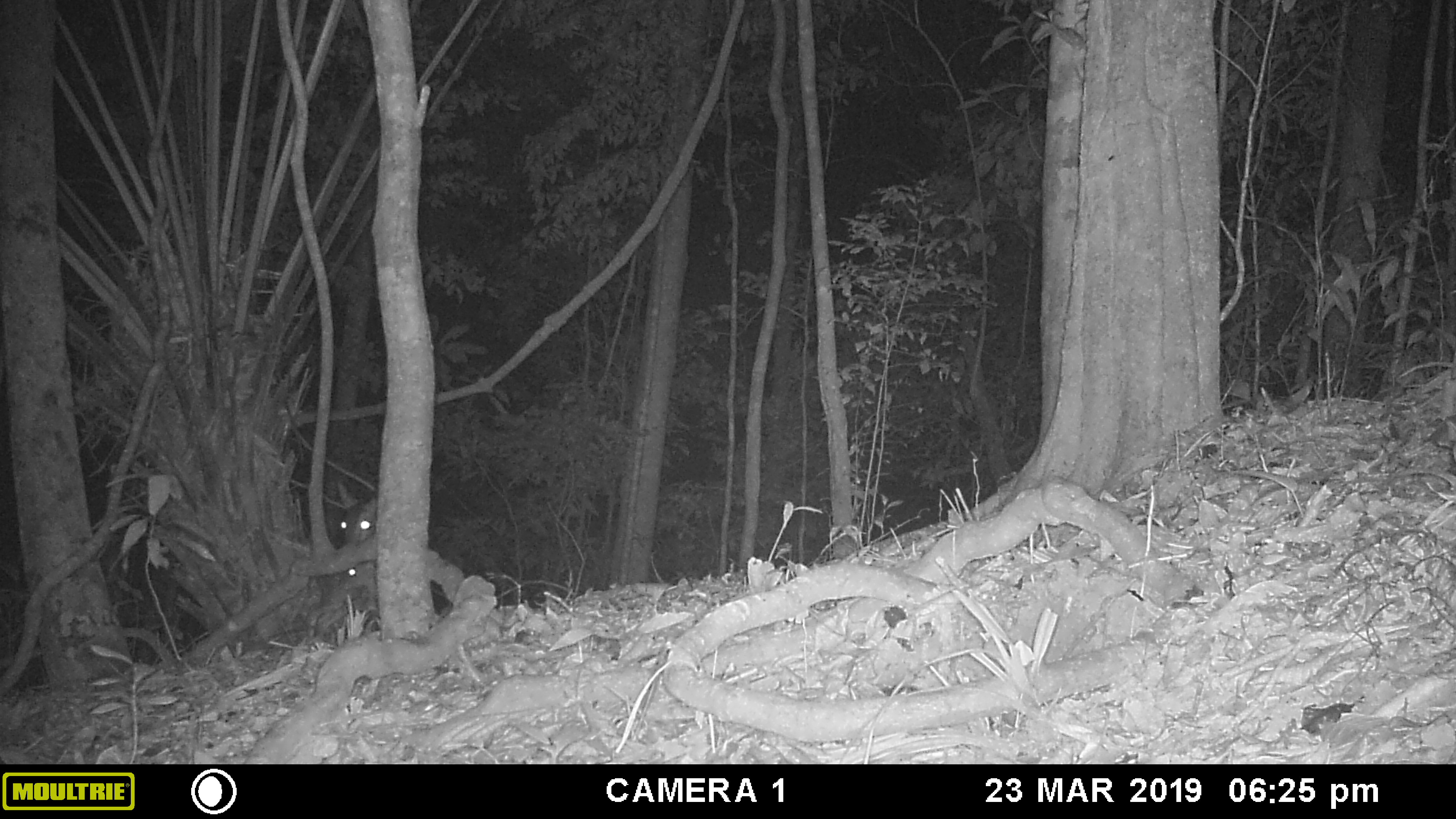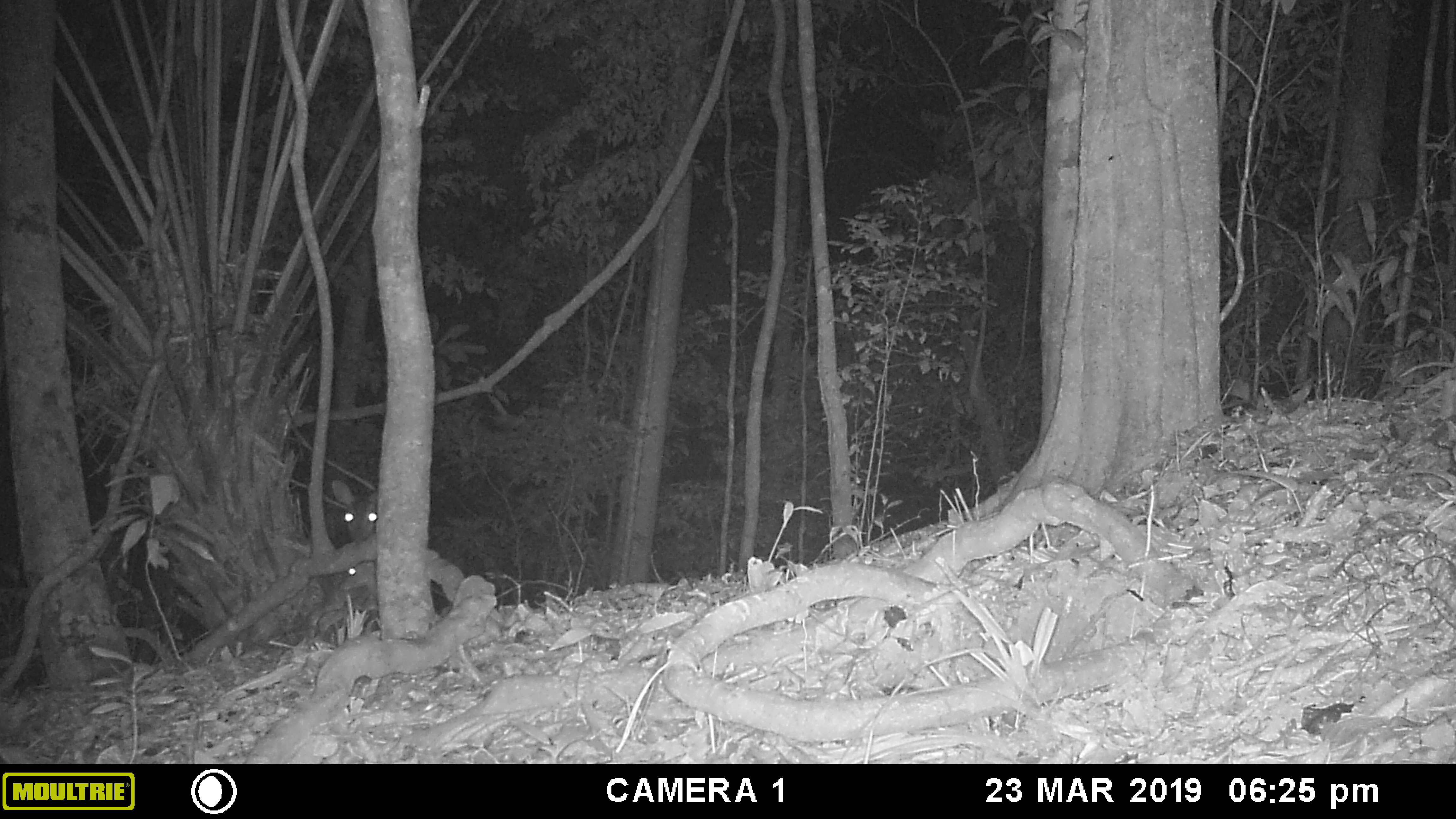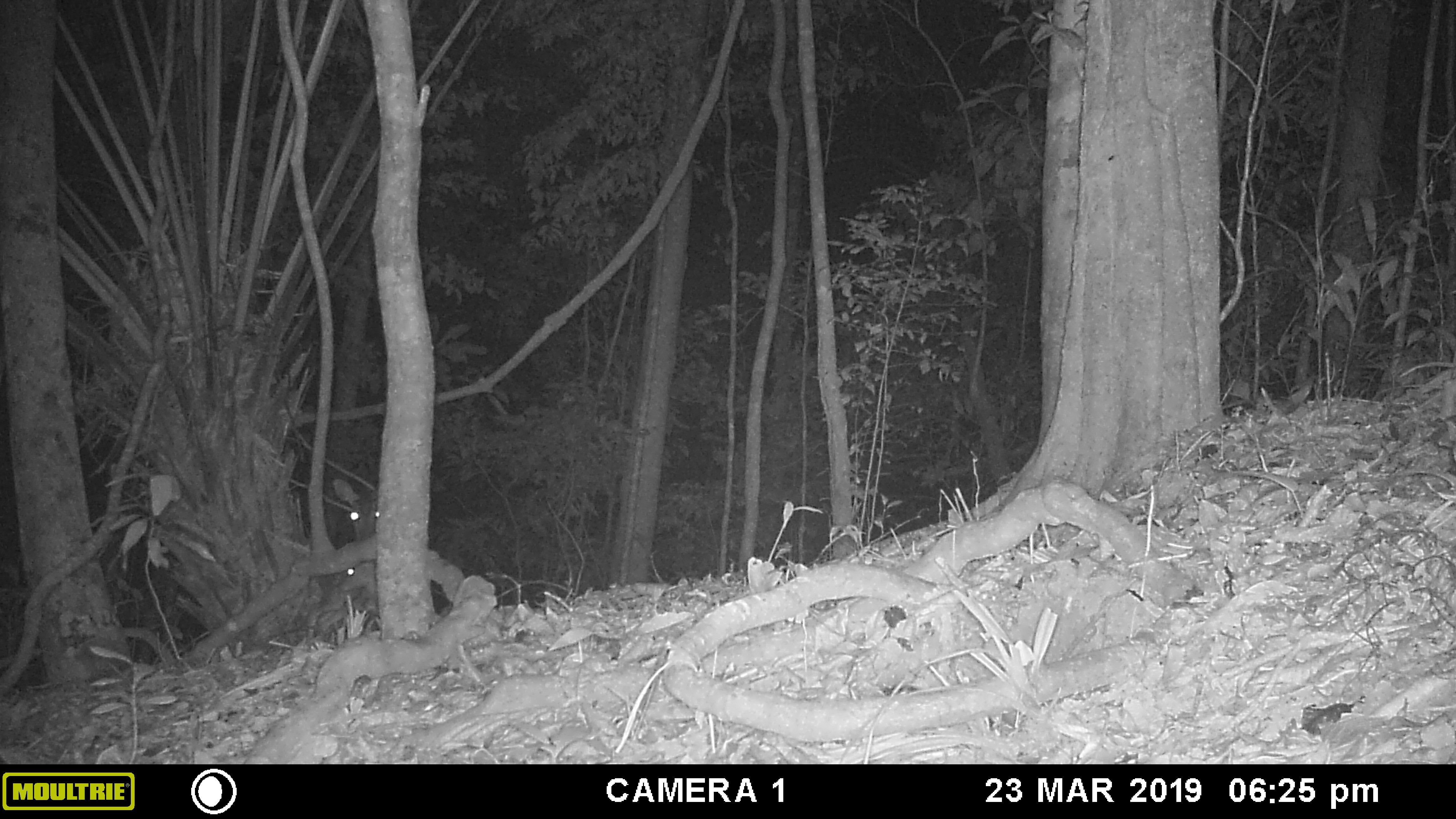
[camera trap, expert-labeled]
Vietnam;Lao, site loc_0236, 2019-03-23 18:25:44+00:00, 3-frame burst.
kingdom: Animalia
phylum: Chordata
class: Mammalia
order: Artiodactyla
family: Cervidae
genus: Muntiacus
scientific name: Muntiacus vuquangensis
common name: large-antlered muntjac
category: large antlered muntjac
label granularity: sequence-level